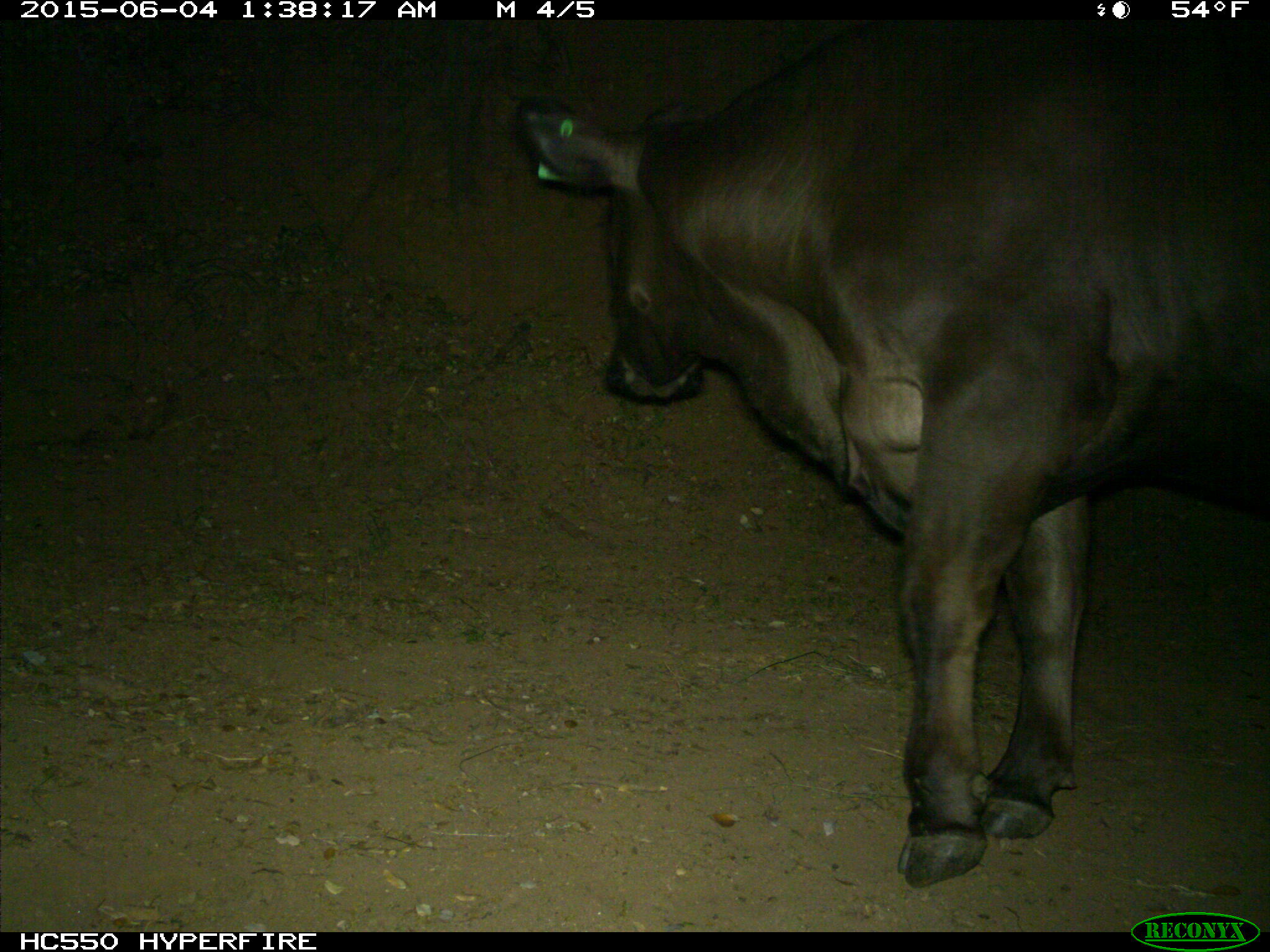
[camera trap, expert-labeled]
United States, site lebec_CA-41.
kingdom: Animalia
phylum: Chordata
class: Mammalia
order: Artiodactyla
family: Bovidae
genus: Bos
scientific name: Bos taurus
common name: domestic cow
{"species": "Bos taurus (domestic cow)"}